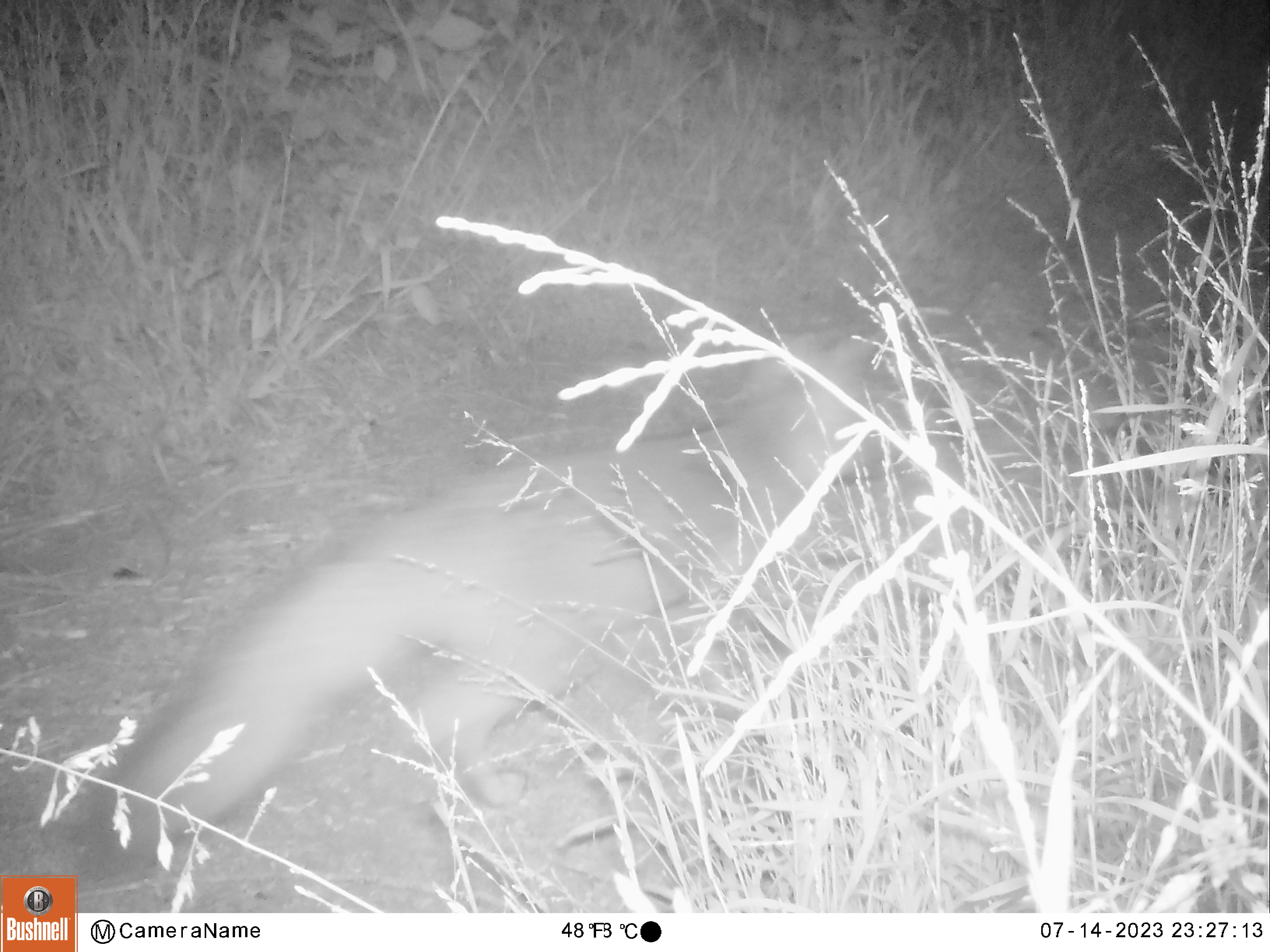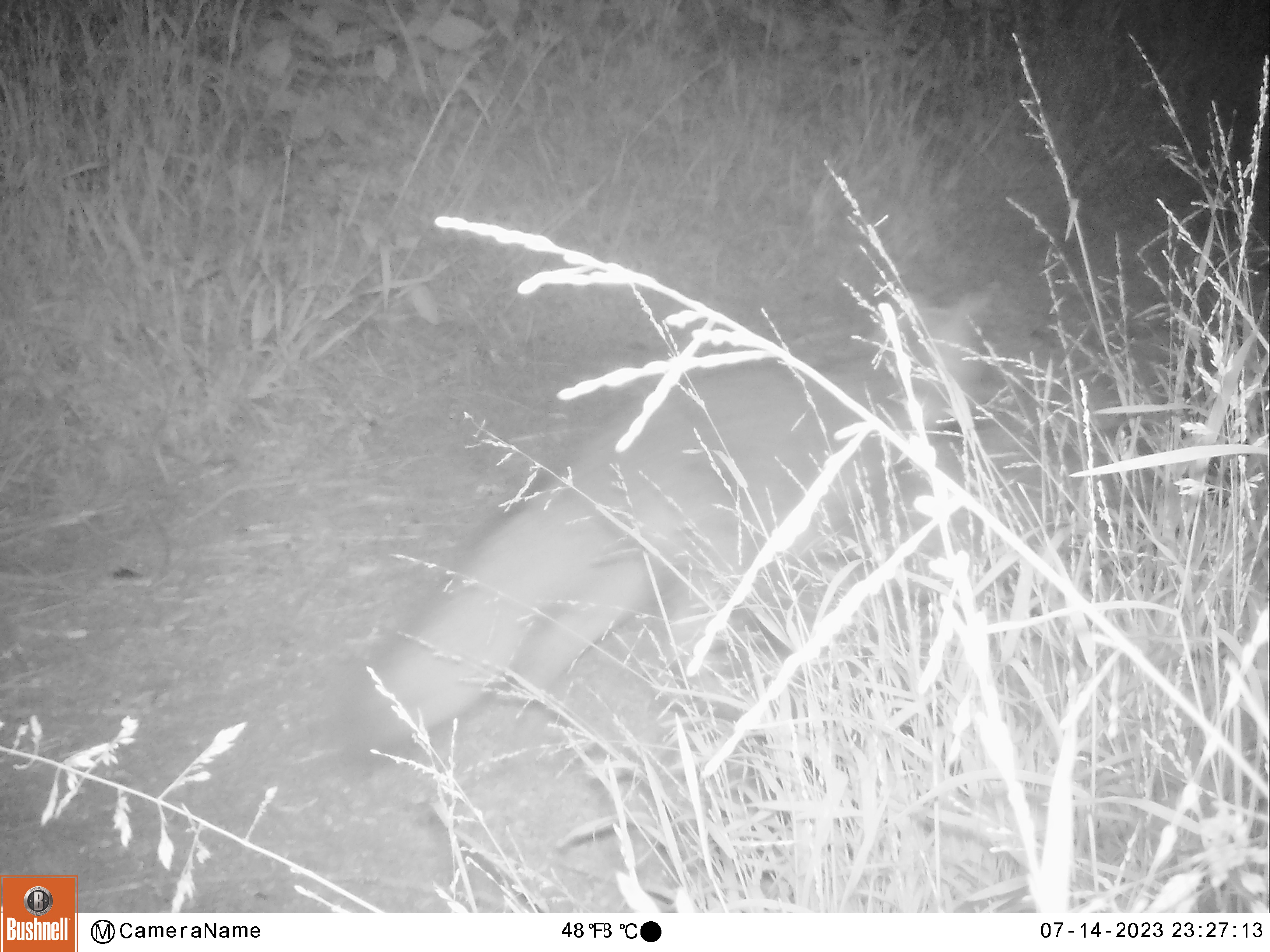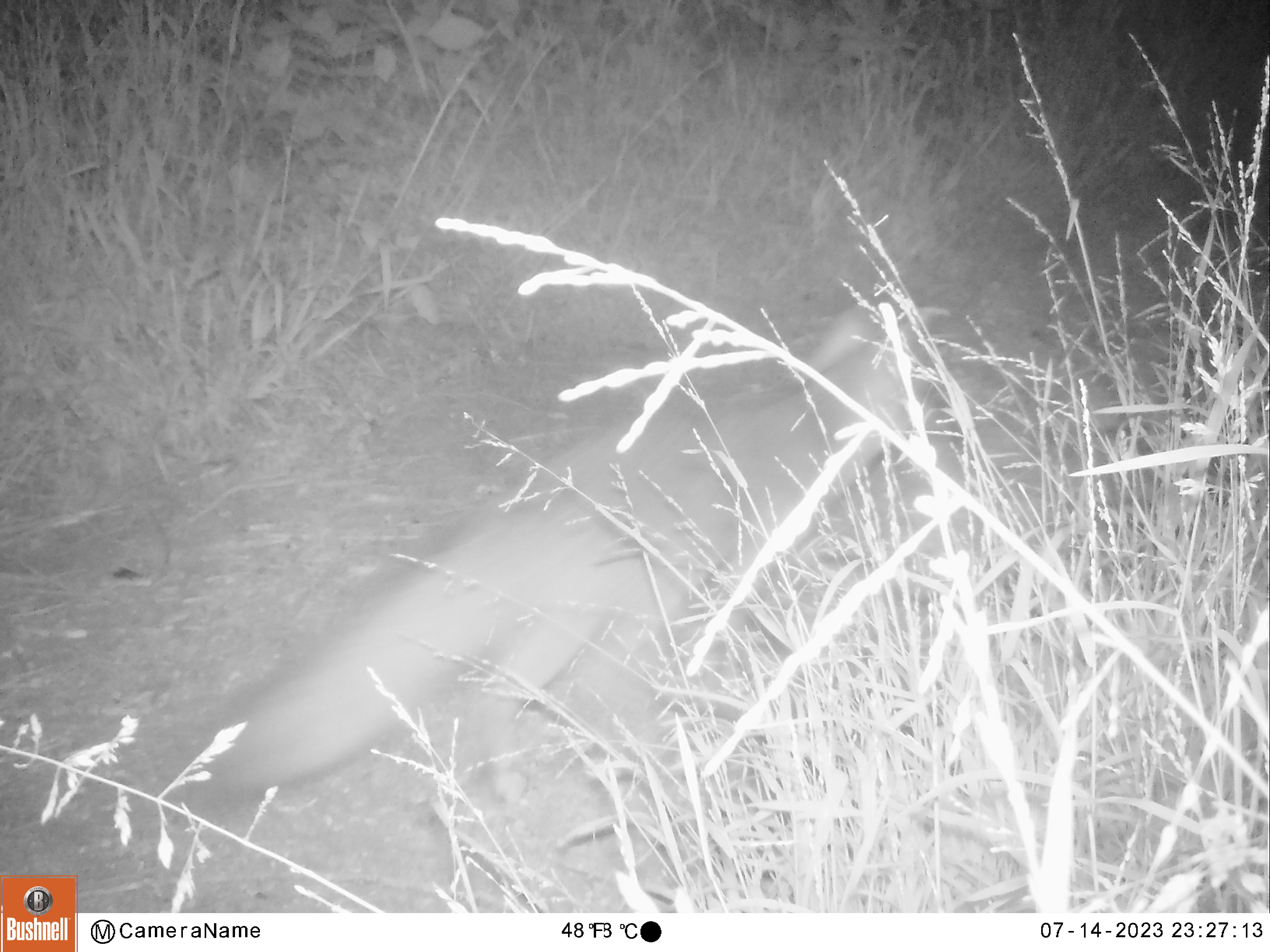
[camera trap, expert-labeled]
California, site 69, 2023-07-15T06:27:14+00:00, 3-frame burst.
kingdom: Animalia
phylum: Chordata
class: Mammalia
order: Carnivora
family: Canidae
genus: Urocyon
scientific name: Urocyon cinereoargenteus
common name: gray fox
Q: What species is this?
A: Gray fox (Urocyon cinereoargenteus).